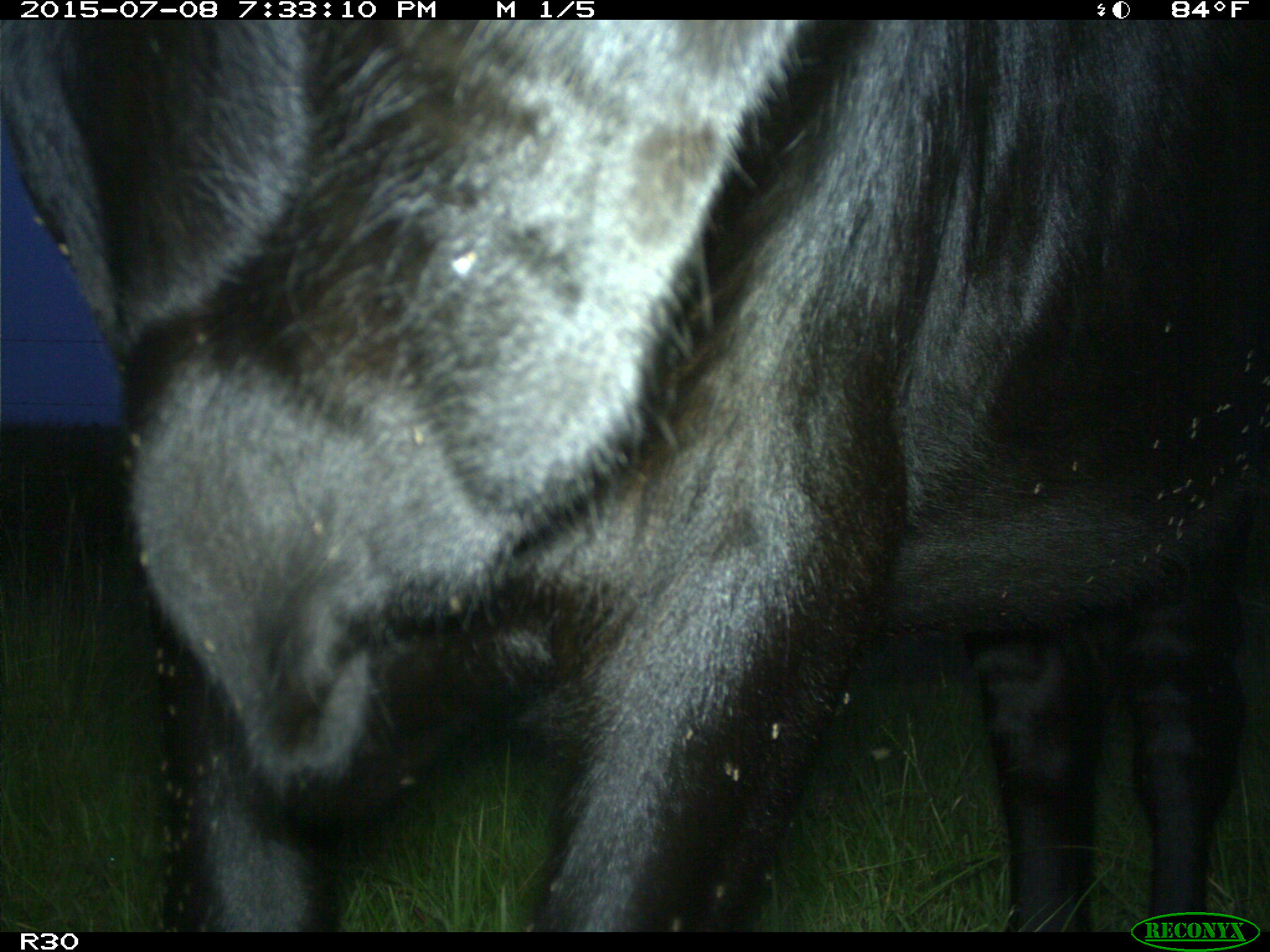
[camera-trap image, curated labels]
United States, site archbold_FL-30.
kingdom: Animalia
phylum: Chordata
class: Mammalia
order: Artiodactyla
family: Bovidae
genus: Bos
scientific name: Bos taurus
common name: domestic cow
Bos taurus (domestic cow).